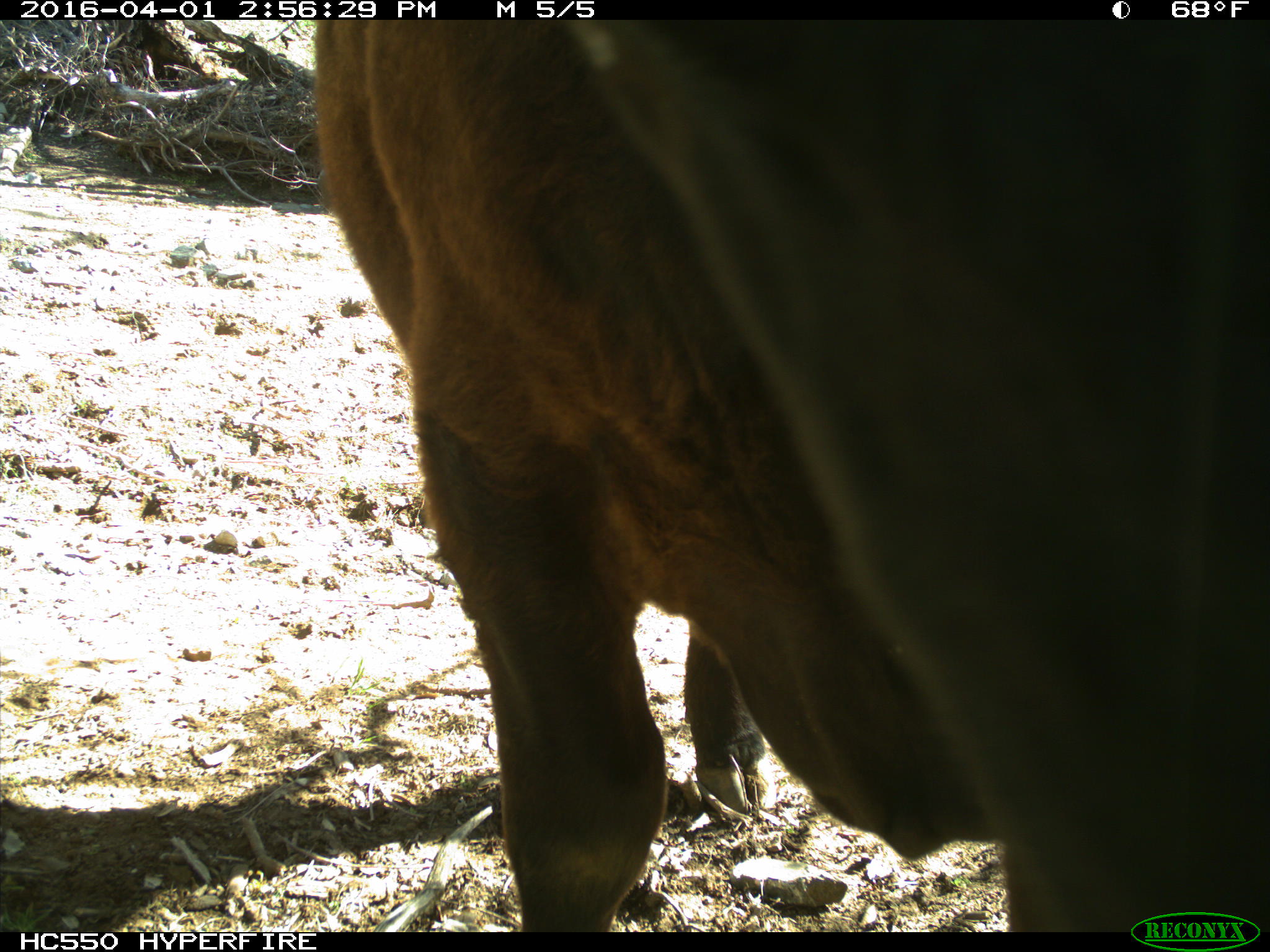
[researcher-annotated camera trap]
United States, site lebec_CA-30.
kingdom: Animalia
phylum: Chordata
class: Mammalia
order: Artiodactyla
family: Bovidae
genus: Bos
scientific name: Bos taurus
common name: domestic cow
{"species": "Bos taurus (domestic cow)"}